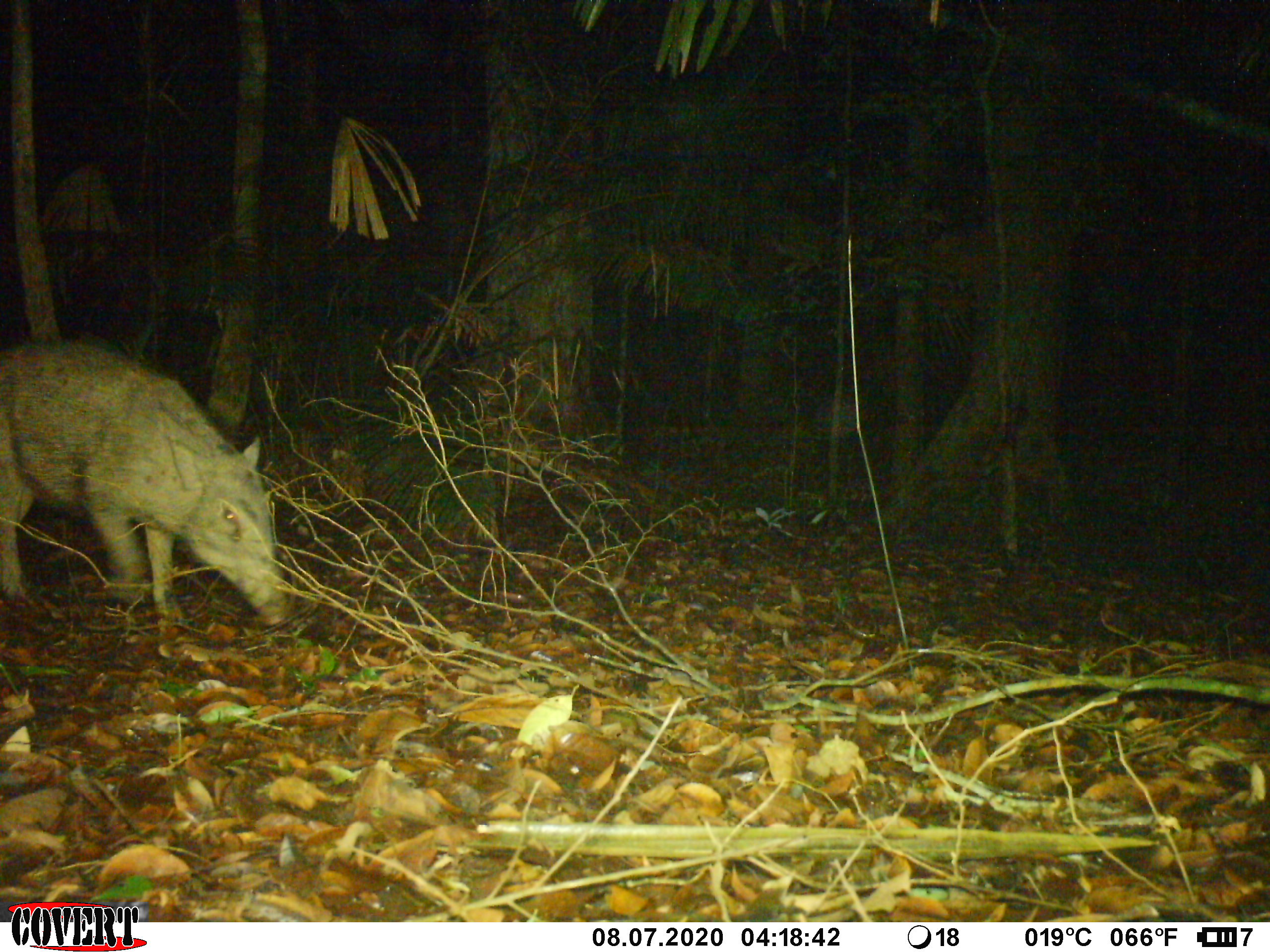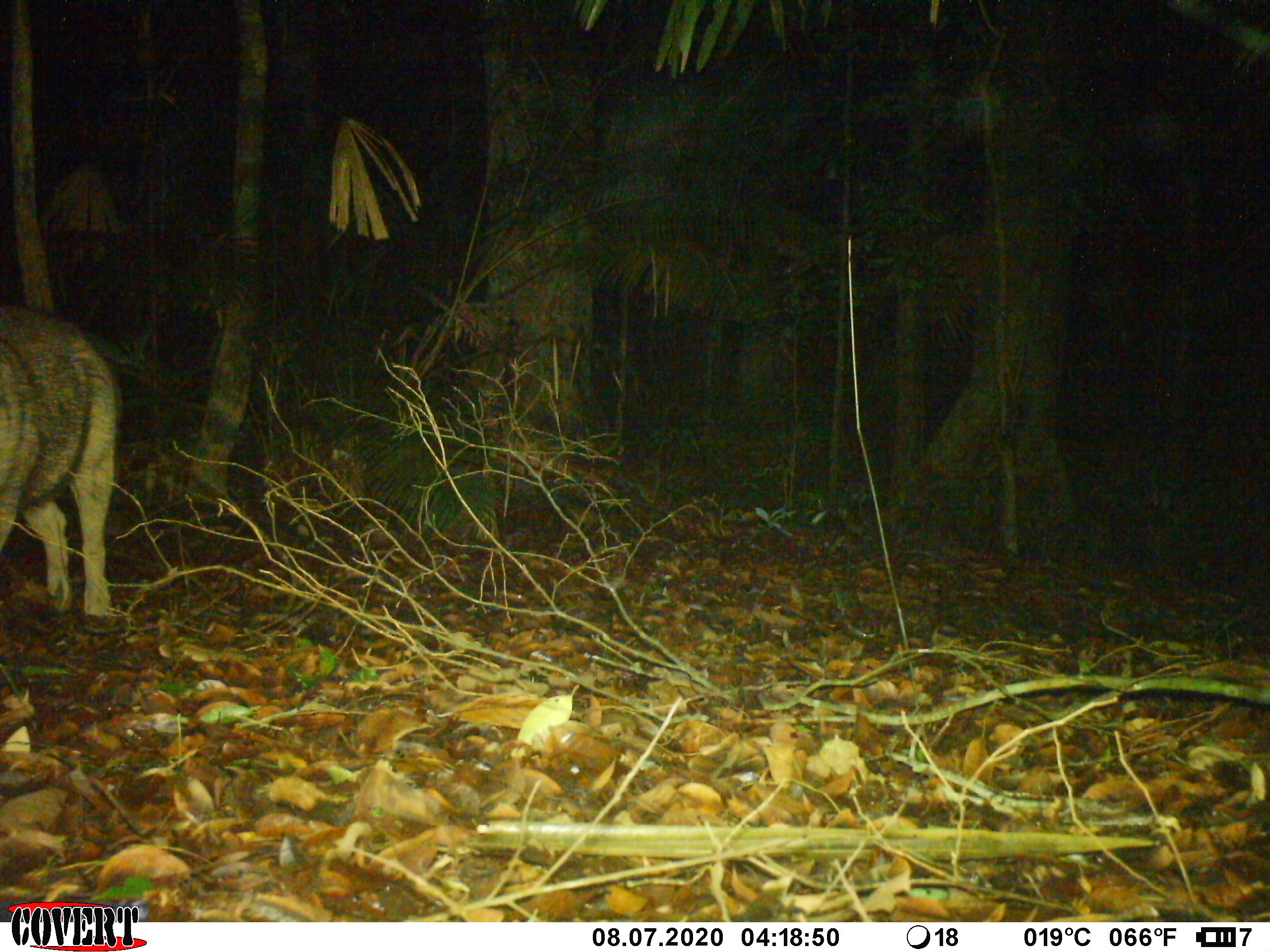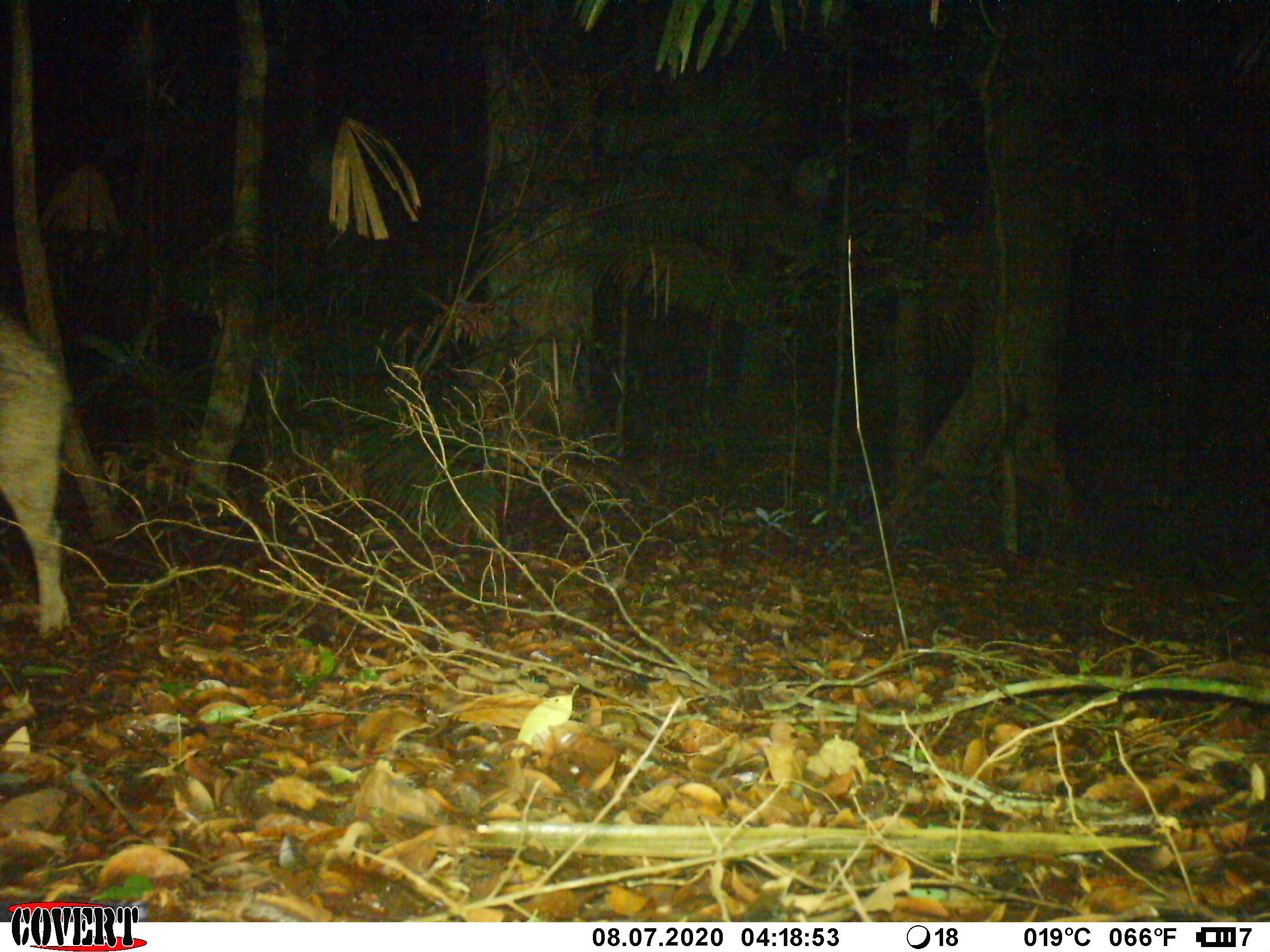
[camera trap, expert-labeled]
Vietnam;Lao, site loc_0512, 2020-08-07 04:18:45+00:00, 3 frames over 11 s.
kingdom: Animalia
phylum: Chordata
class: Mammalia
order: Artiodactyla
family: Suidae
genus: Sus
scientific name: Sus scrofa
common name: eurasian wild pig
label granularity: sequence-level